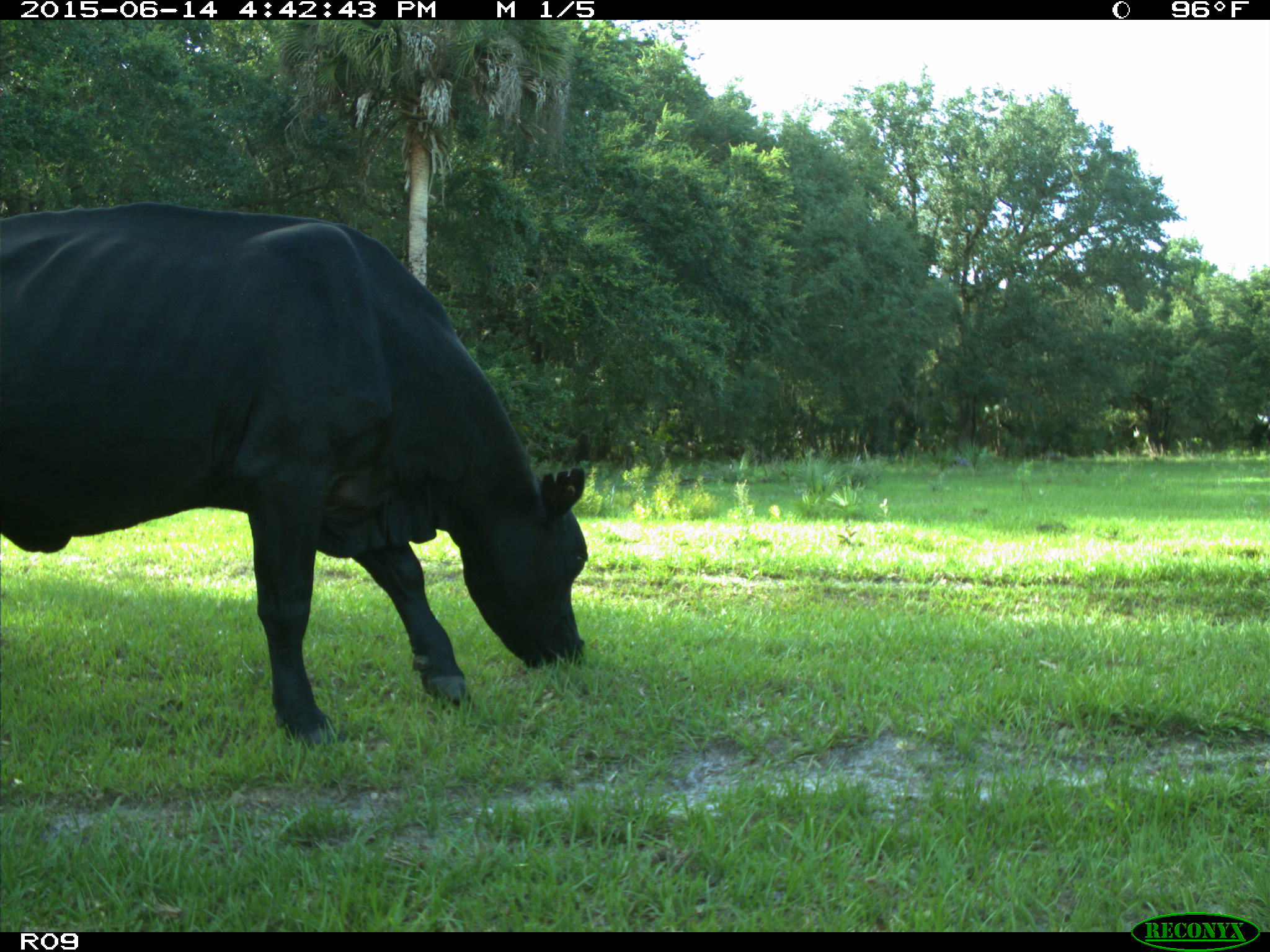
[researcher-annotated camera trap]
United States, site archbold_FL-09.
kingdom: Animalia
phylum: Chordata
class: Mammalia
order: Artiodactyla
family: Bovidae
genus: Bos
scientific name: Bos taurus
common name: domestic cow